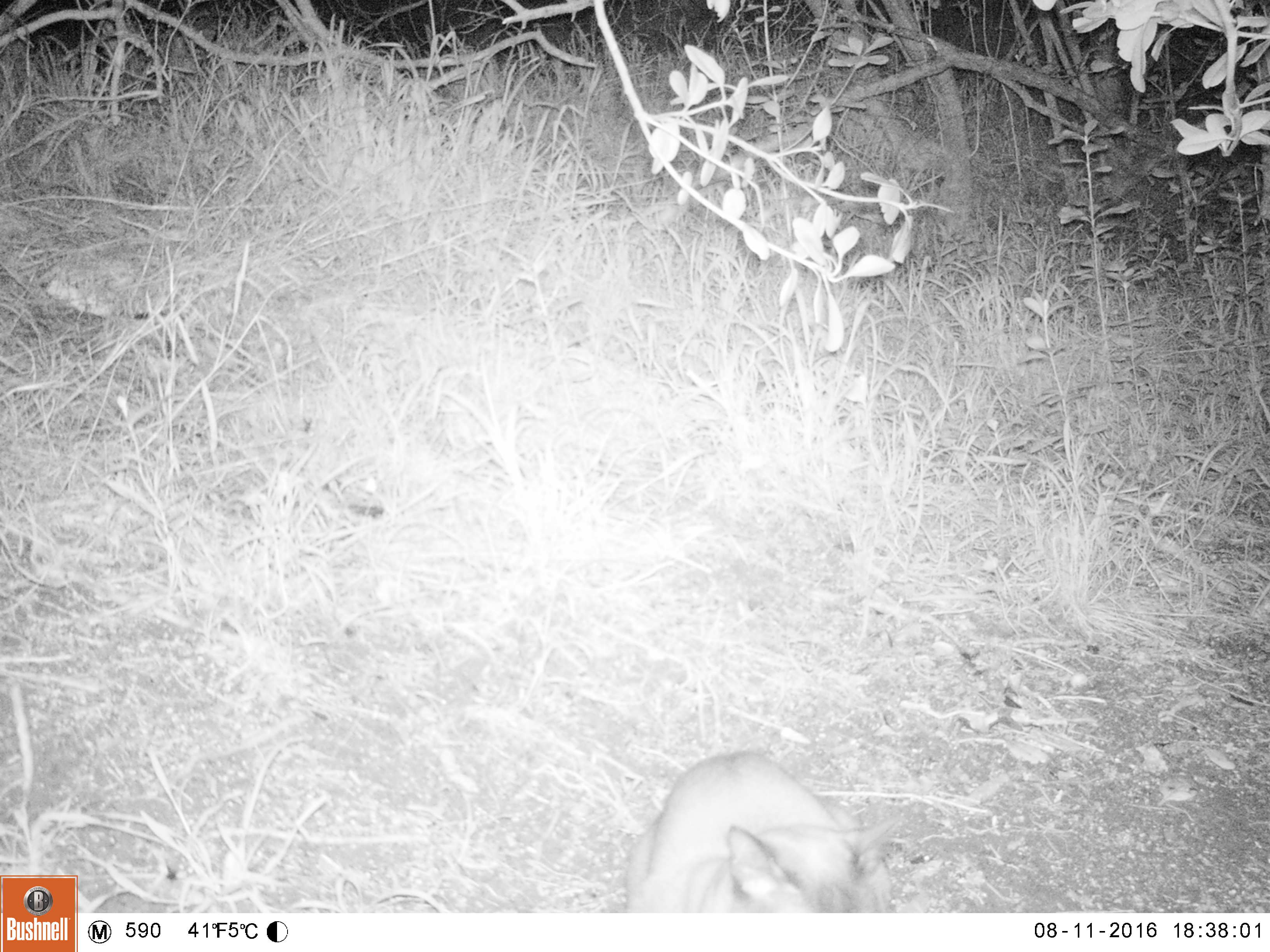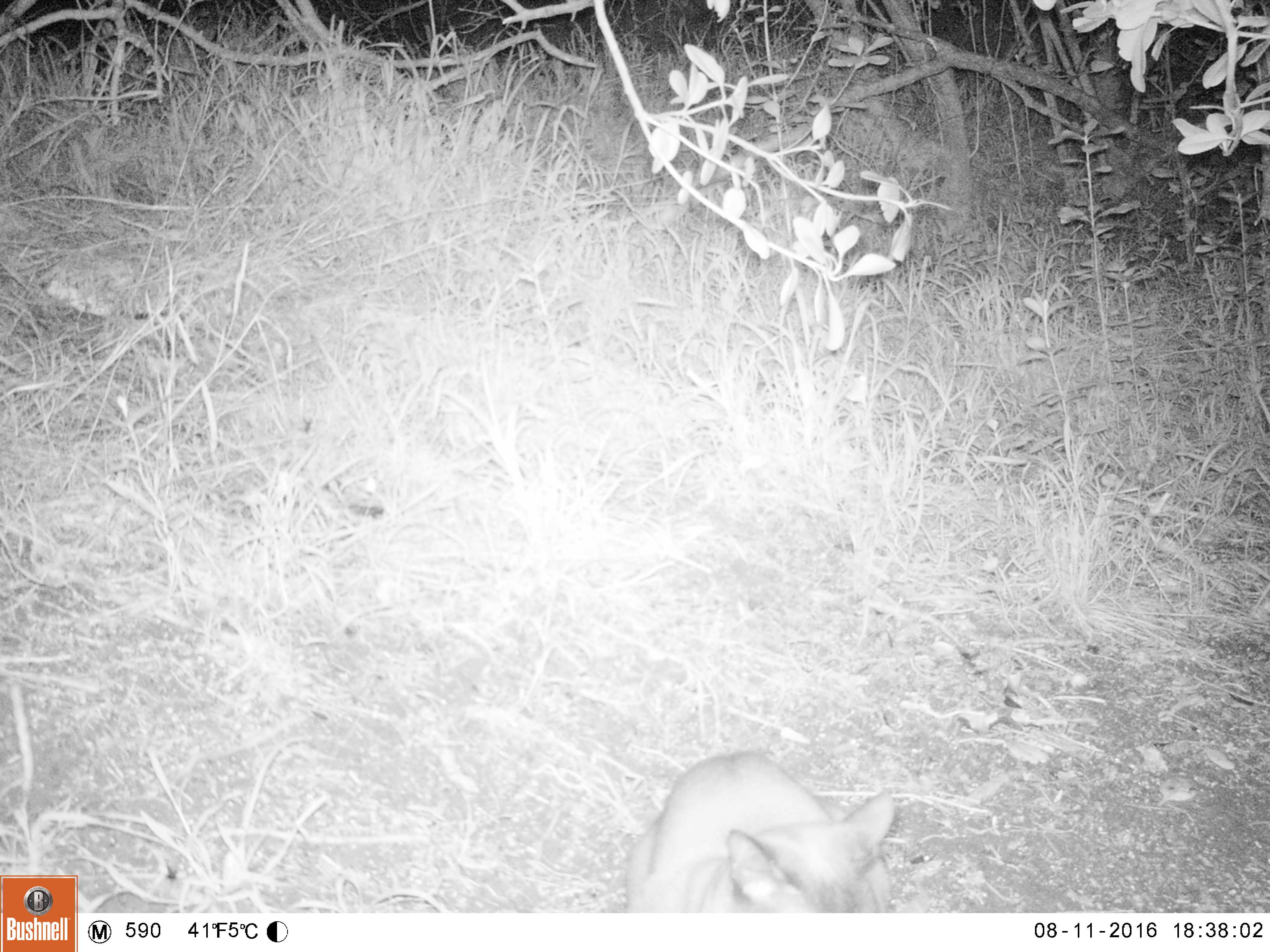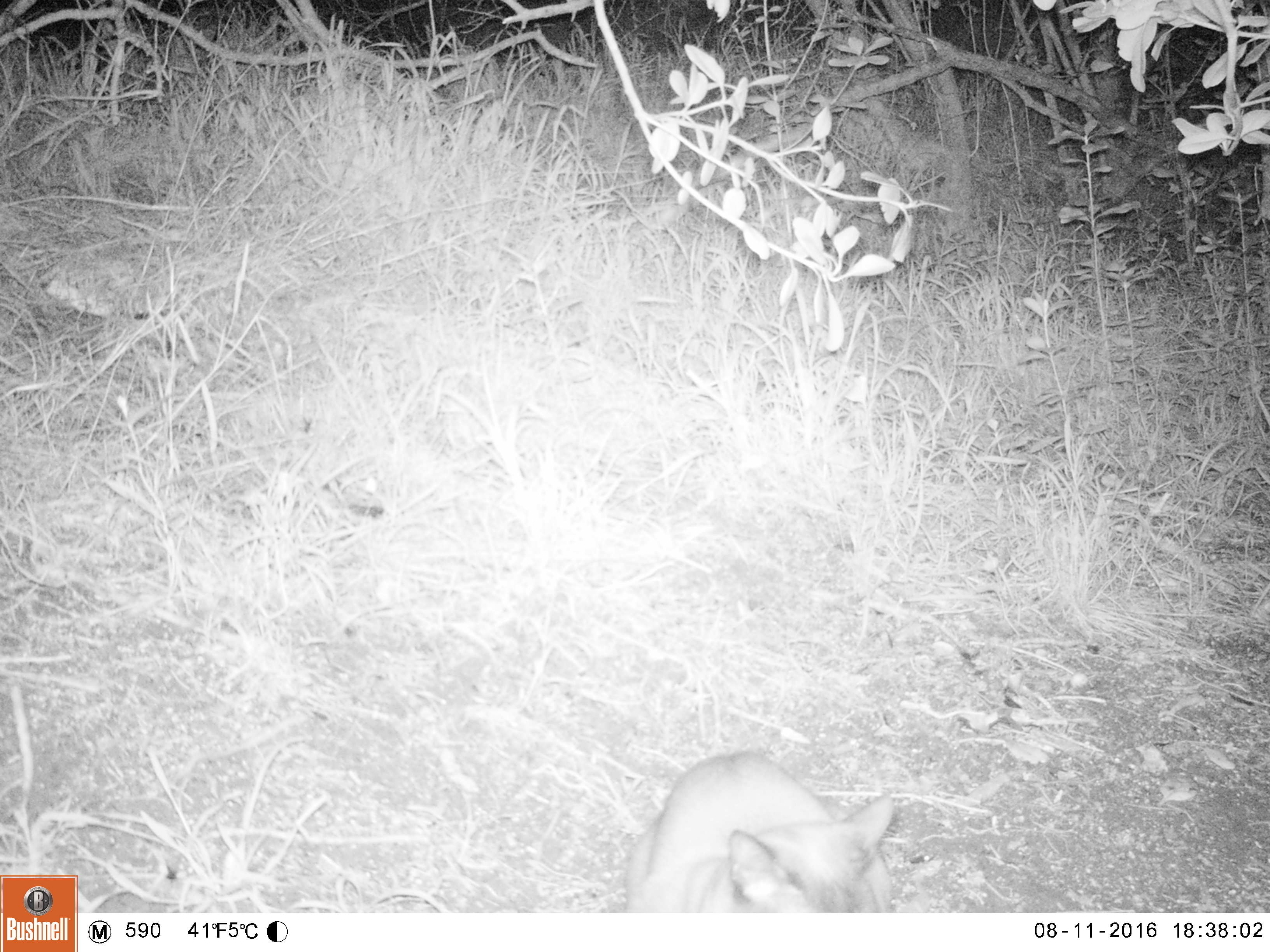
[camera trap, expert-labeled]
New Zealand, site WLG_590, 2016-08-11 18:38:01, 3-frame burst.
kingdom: Animalia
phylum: Chordata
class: Mammalia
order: Carnivora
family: Felidae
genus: Felis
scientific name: Felis catus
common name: domestic cat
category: cat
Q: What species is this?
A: Cat (domestic cat) (Felis catus).